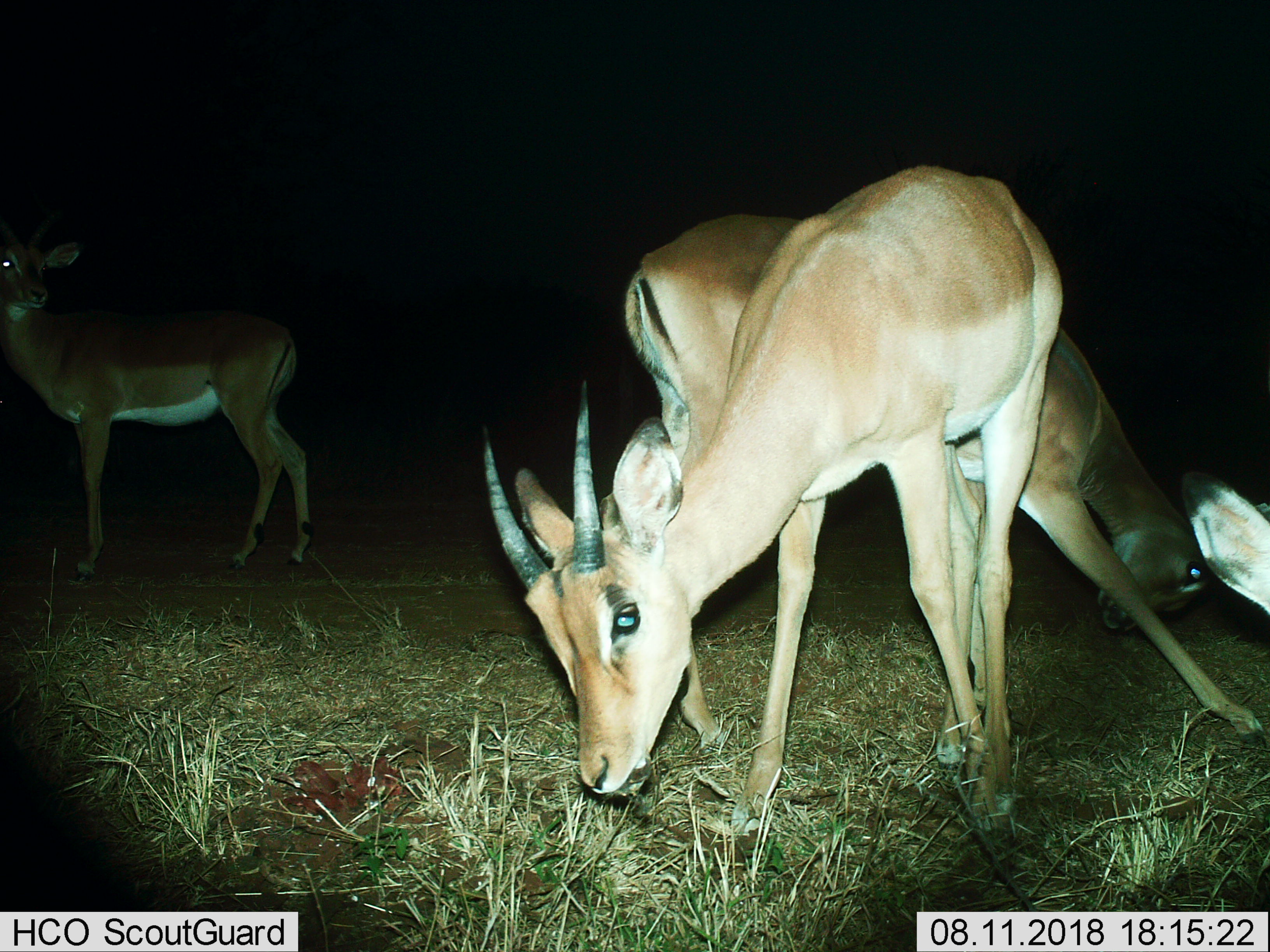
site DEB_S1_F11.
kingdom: Animalia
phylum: Chordata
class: Mammalia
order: Artiodactyla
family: Bovidae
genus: Aepyceros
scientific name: Aepyceros melampus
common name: impala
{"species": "impala (Aepyceros melampus)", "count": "4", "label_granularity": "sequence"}